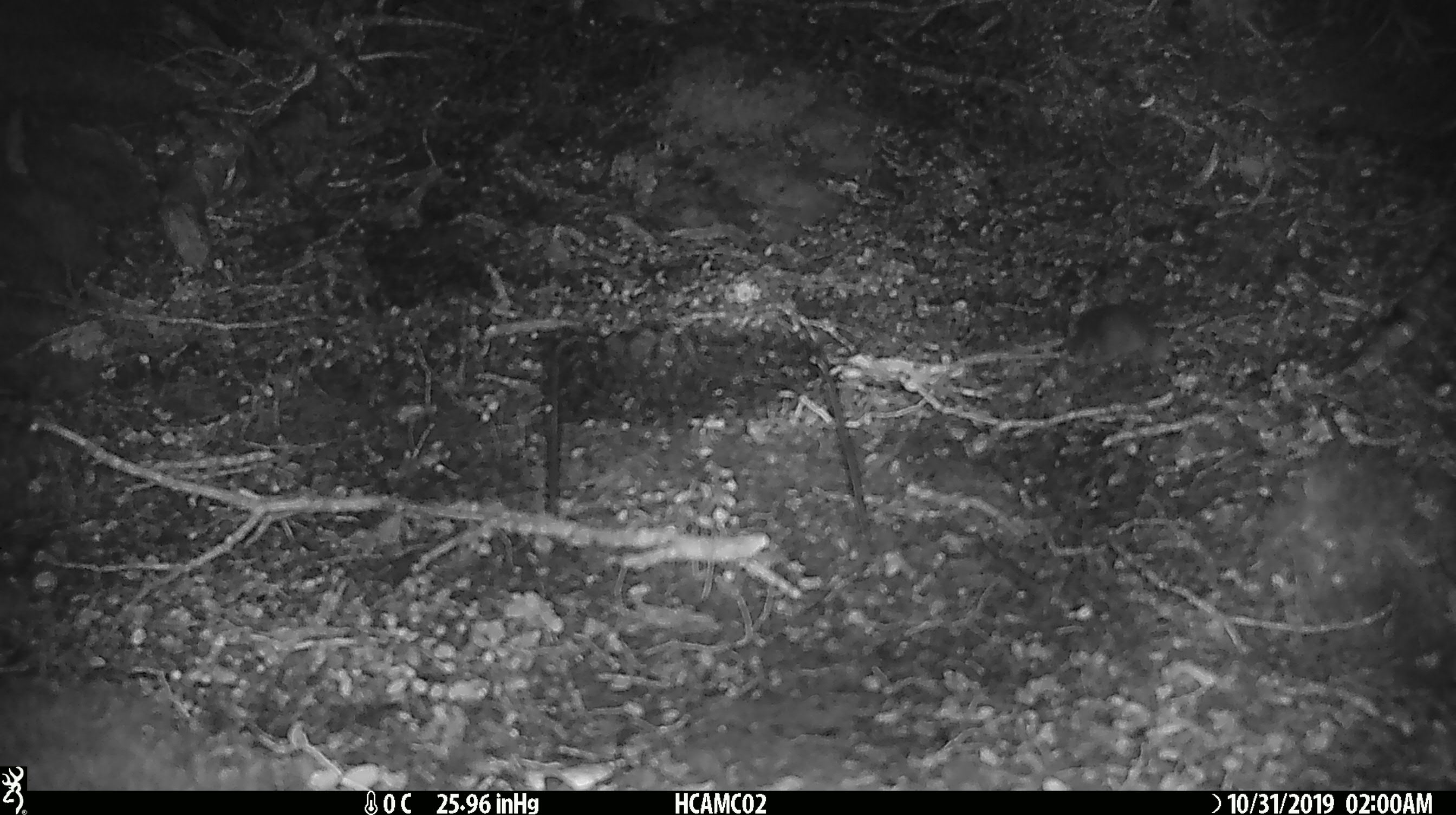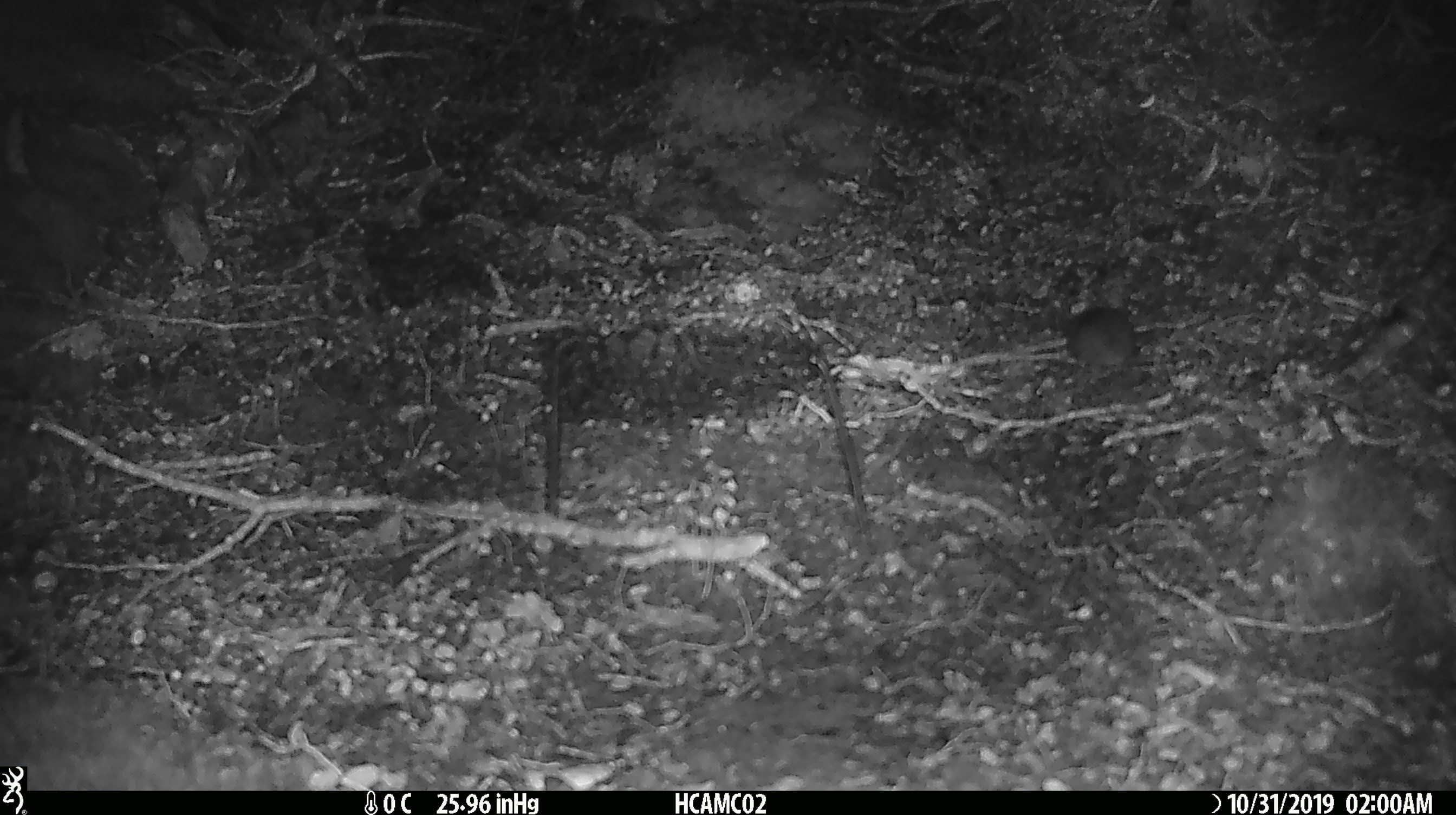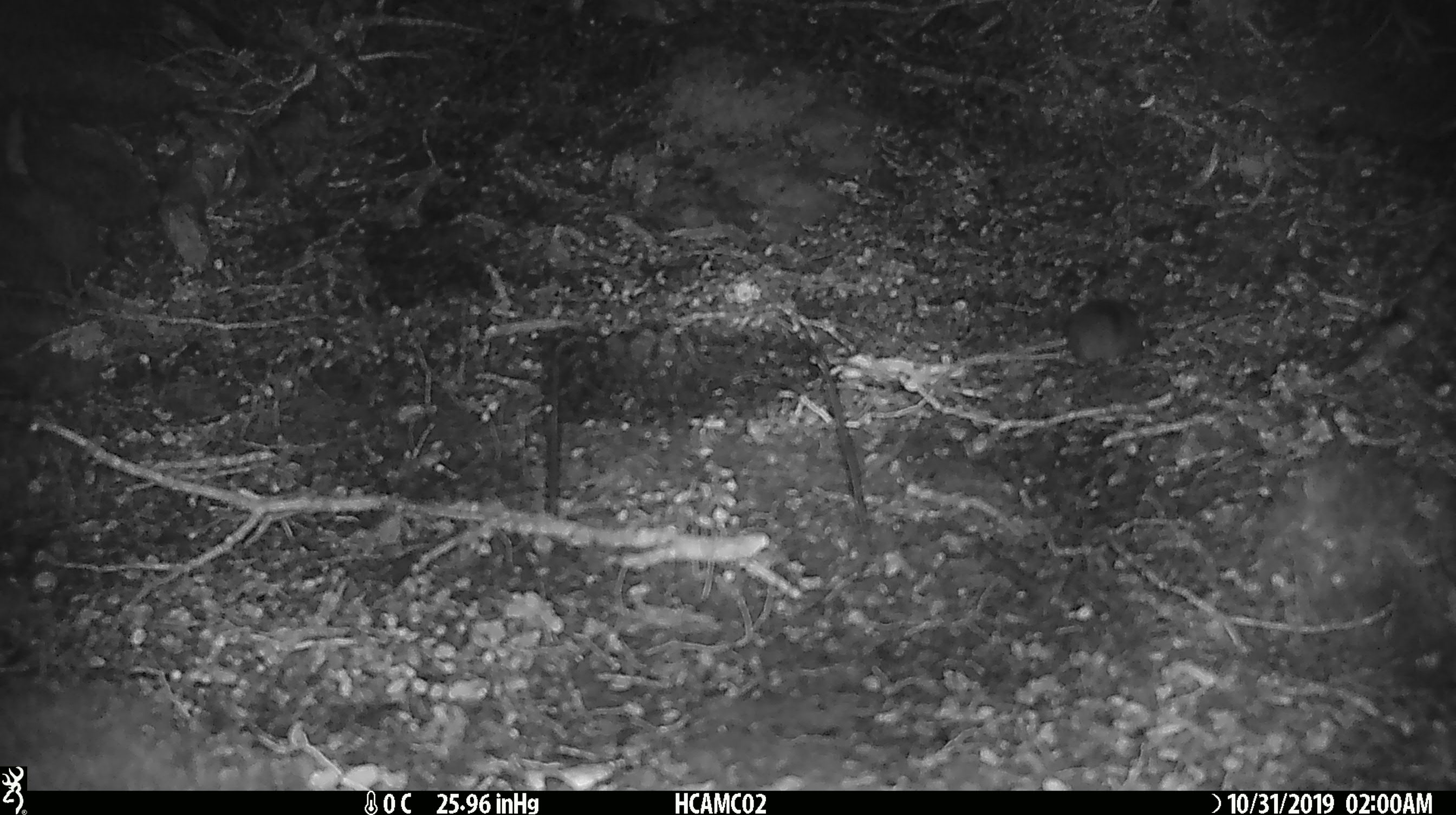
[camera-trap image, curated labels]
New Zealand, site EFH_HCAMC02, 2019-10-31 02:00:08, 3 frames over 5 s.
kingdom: Animalia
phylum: Chordata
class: Mammalia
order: Rodentia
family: Muridae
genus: Mus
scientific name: Mus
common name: mouse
Mouse (Mus).